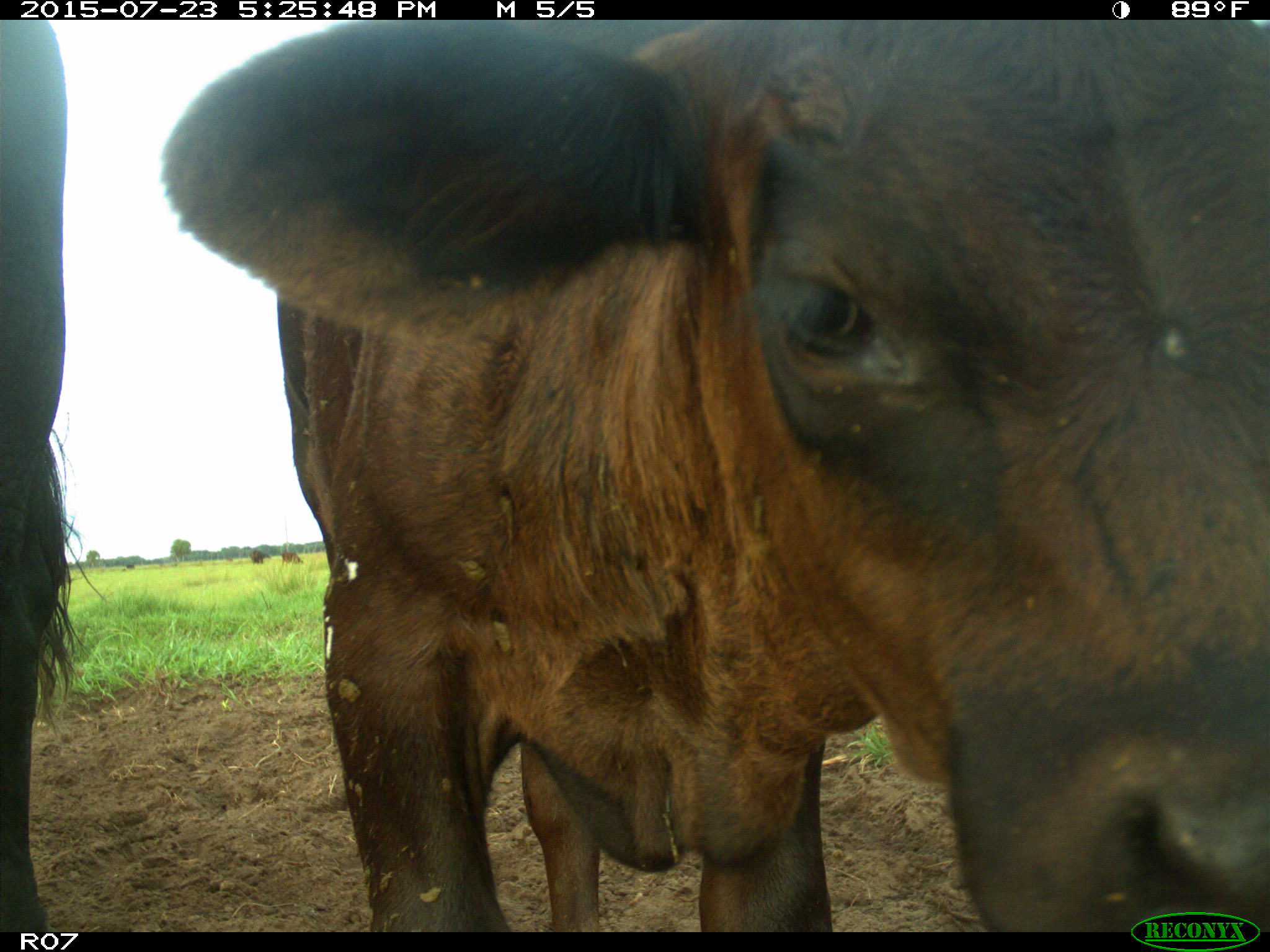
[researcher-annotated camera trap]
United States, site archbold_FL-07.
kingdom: Animalia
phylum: Chordata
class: Mammalia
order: Artiodactyla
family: Bovidae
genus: Bos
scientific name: Bos taurus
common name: domestic cow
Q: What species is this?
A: Bos taurus (domestic cow).